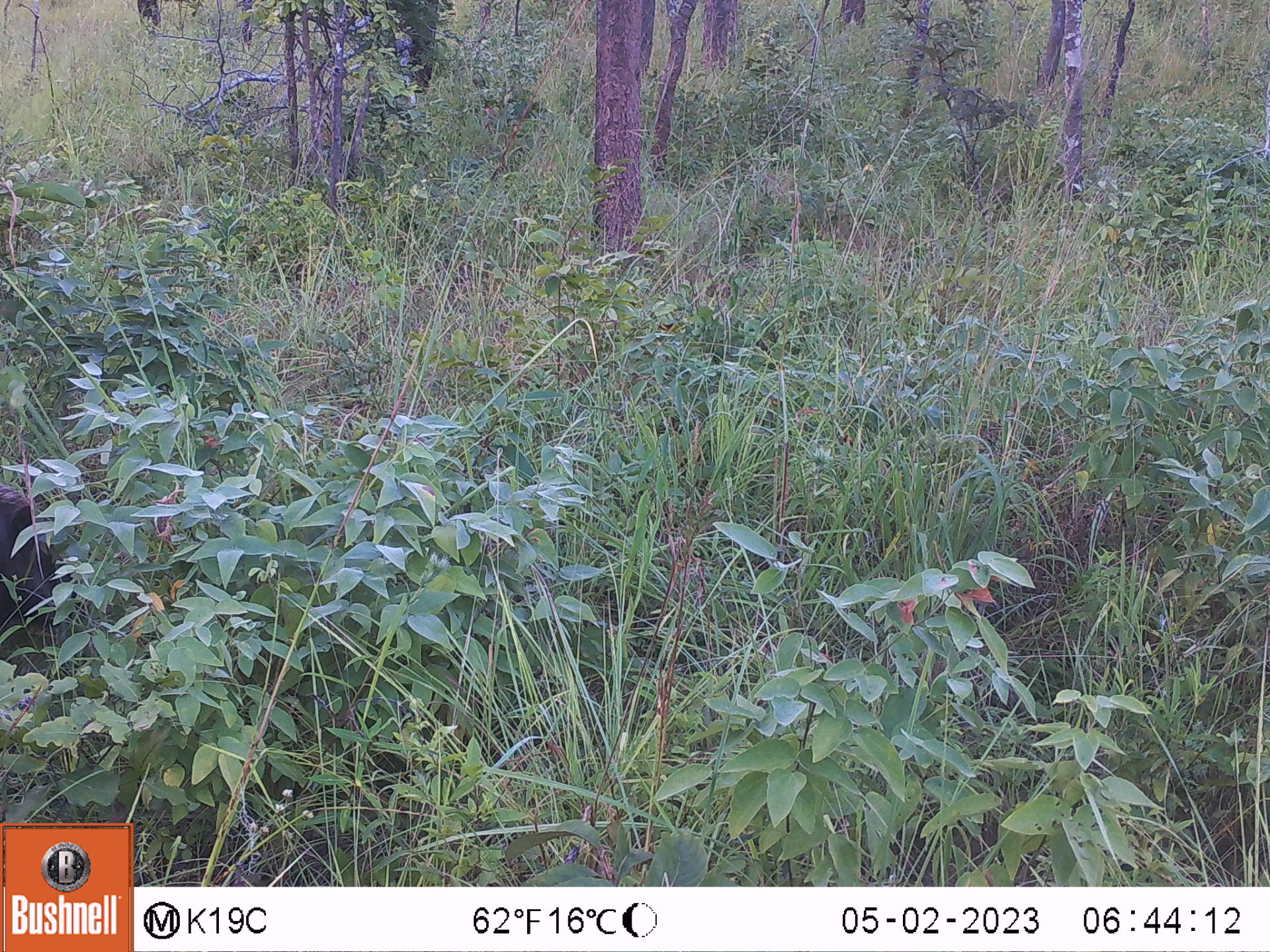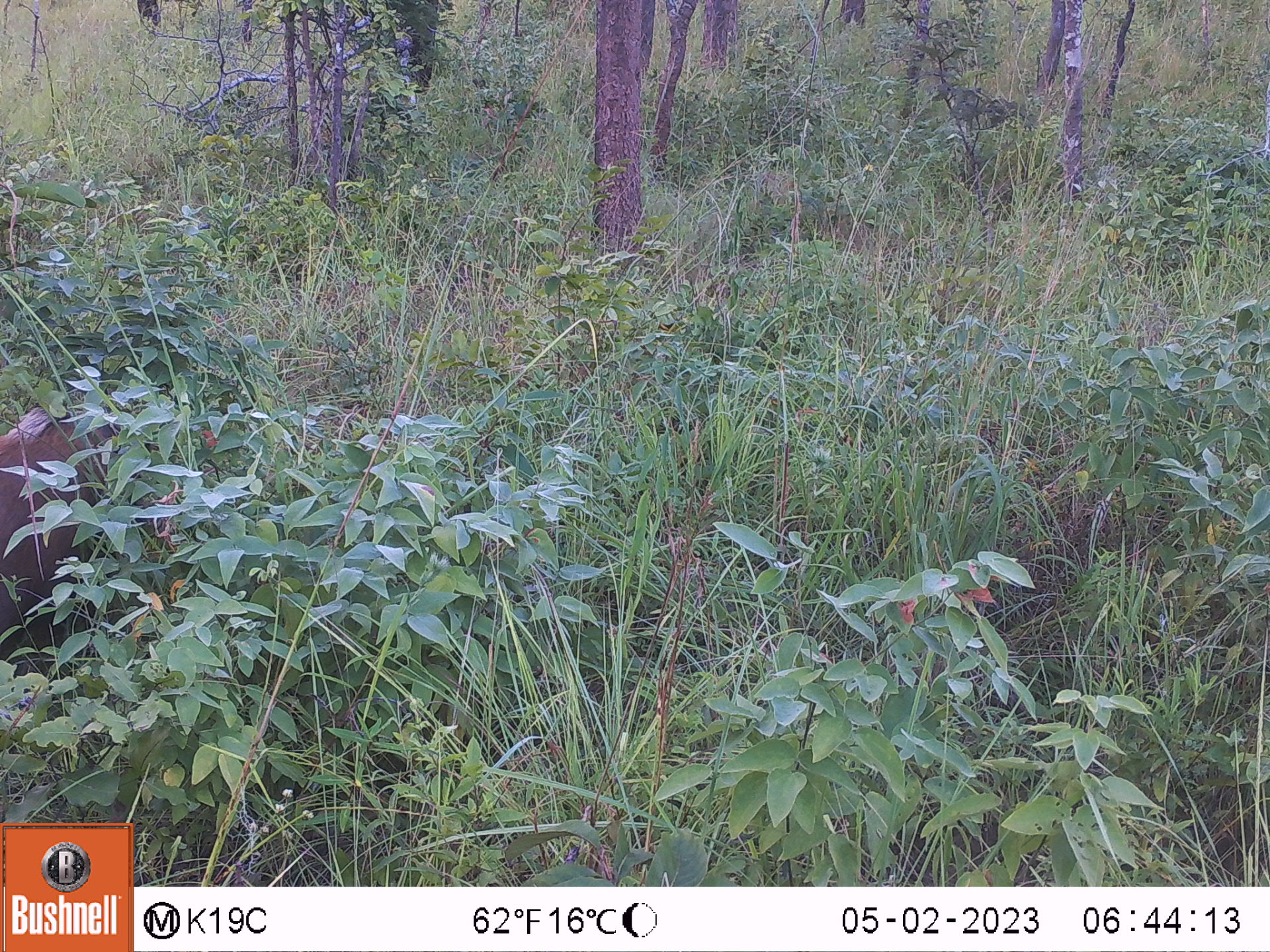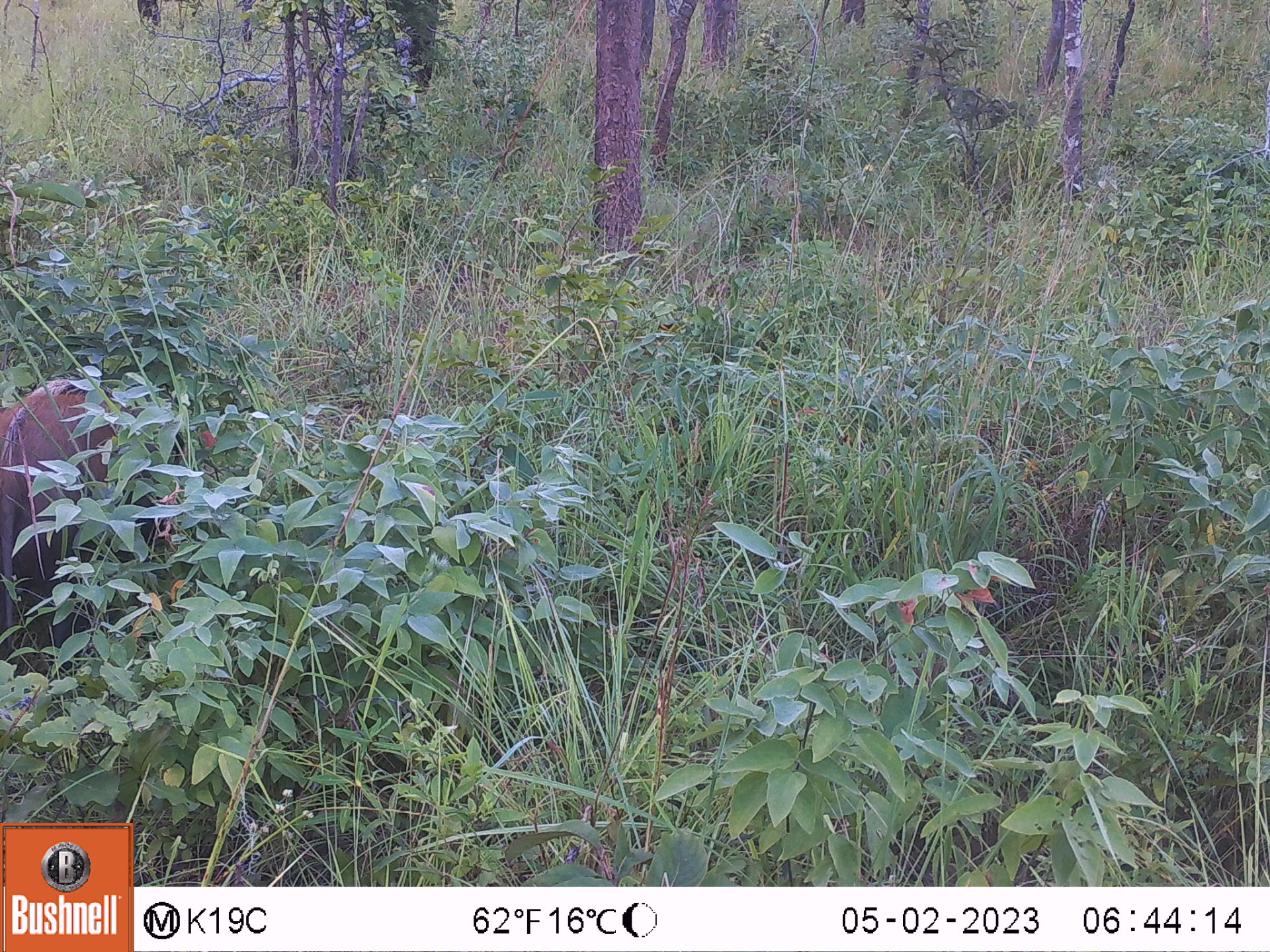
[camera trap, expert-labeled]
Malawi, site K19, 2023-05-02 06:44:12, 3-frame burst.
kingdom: Animalia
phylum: Chordata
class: Mammalia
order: Artiodactyla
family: Suidae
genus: Potamochoerus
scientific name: Potamochoerus larvatus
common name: bushpig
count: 1